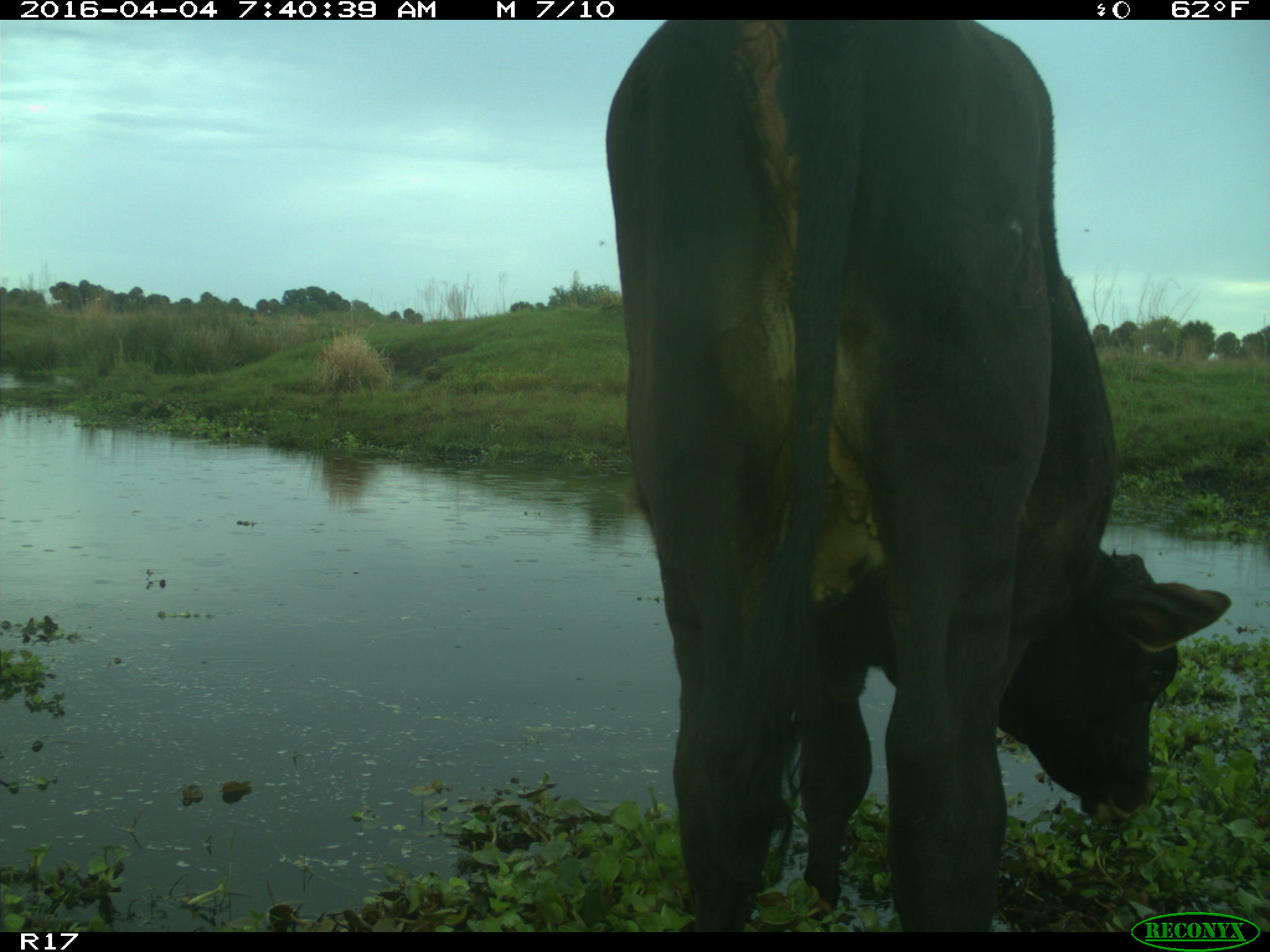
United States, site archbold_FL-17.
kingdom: Animalia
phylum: Chordata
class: Mammalia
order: Artiodactyla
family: Bovidae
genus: Bos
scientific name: Bos taurus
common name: domestic cow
Bos taurus (domestic cow).